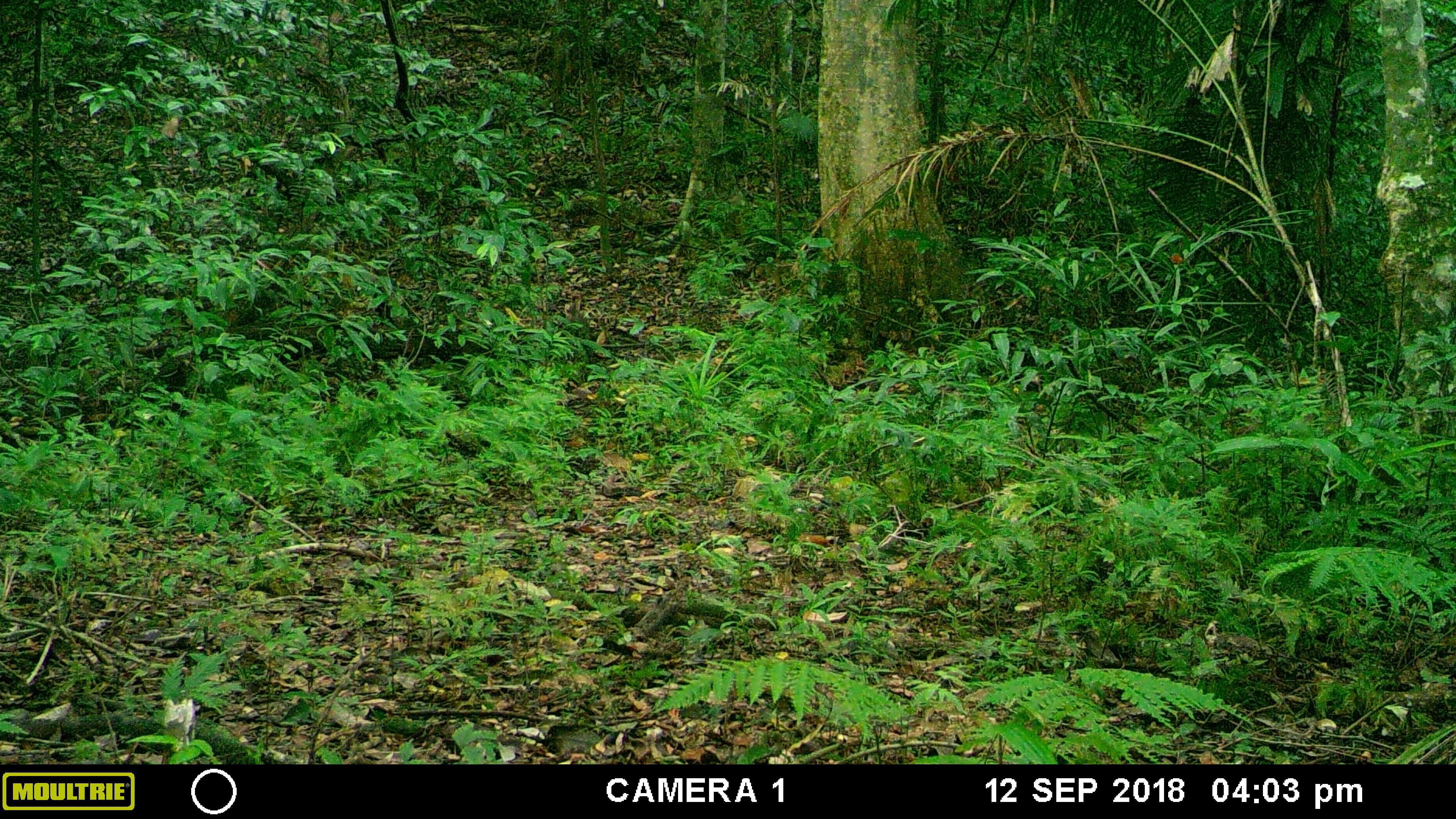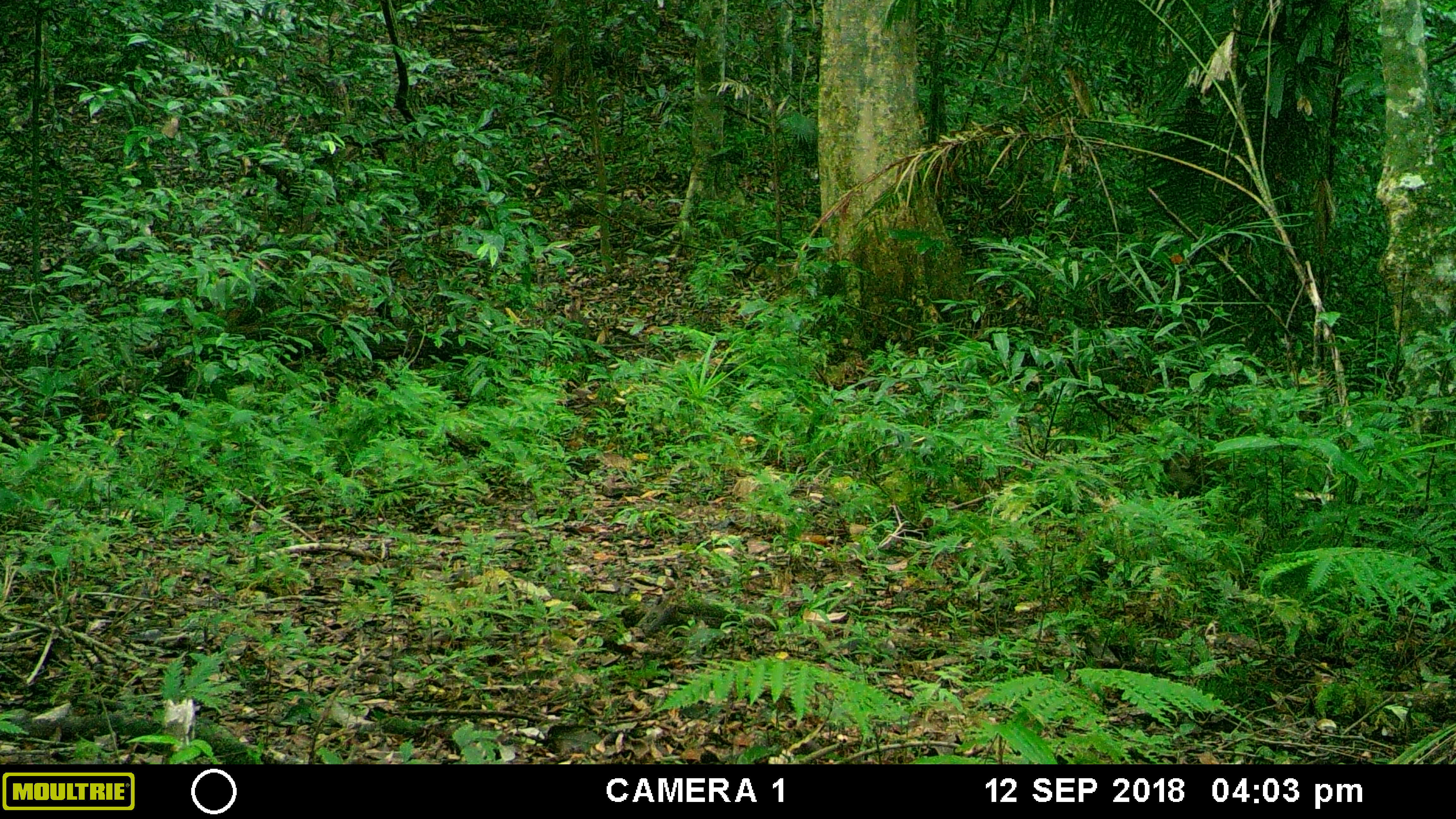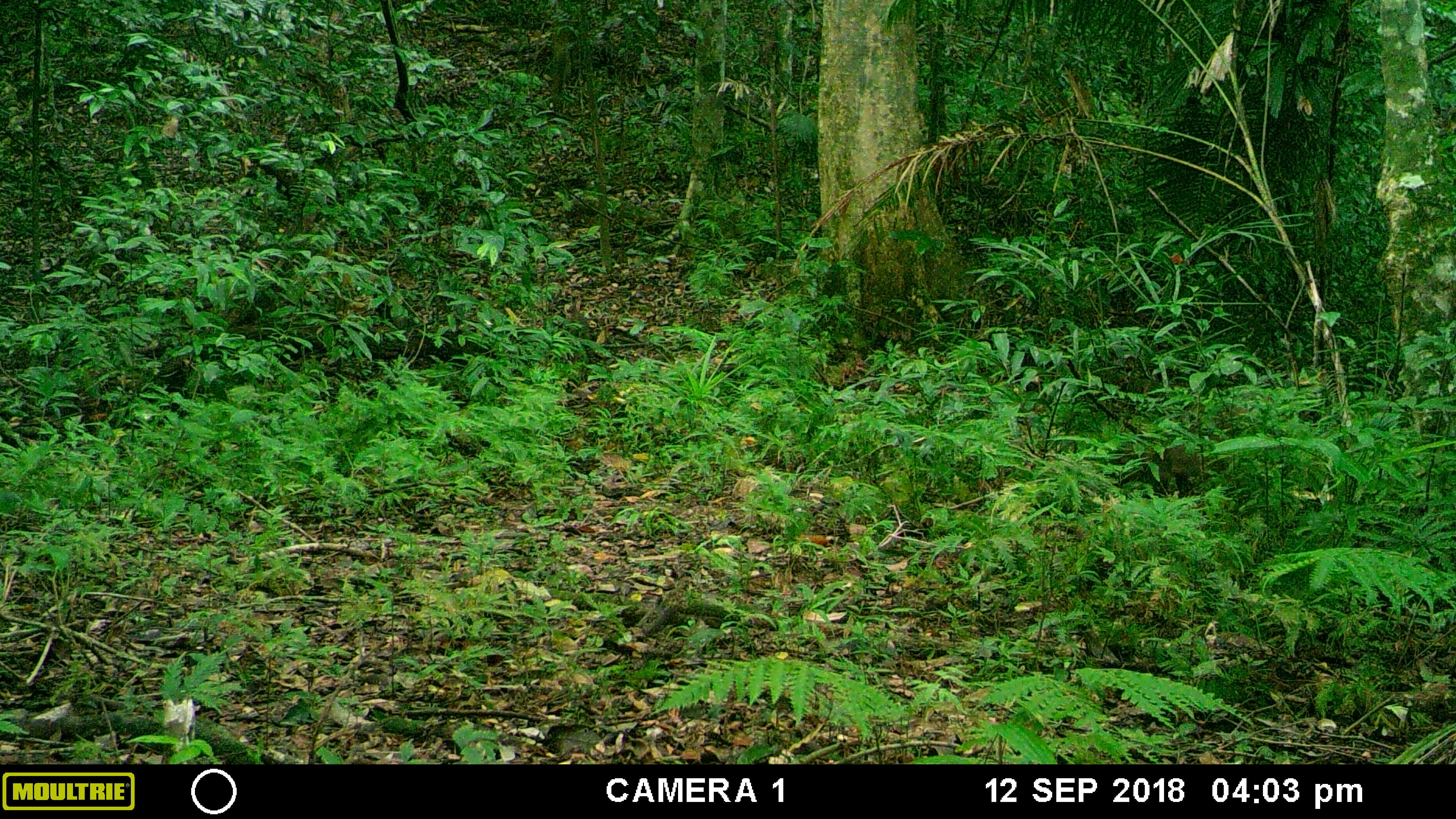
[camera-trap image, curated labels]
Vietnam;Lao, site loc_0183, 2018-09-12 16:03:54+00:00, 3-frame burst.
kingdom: Animalia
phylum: Chordata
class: Mammalia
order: Artiodactyla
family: Suidae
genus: Sus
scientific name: Sus scrofa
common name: eurasian wild pig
Eurasian wild pig (Sus scrofa). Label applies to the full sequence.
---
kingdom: Animalia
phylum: Chordata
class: Mammalia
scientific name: Laurasiatheria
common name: ungulate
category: unidentified ungulates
Unidentified ungulates (ungulate) (Laurasiatheria). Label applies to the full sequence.